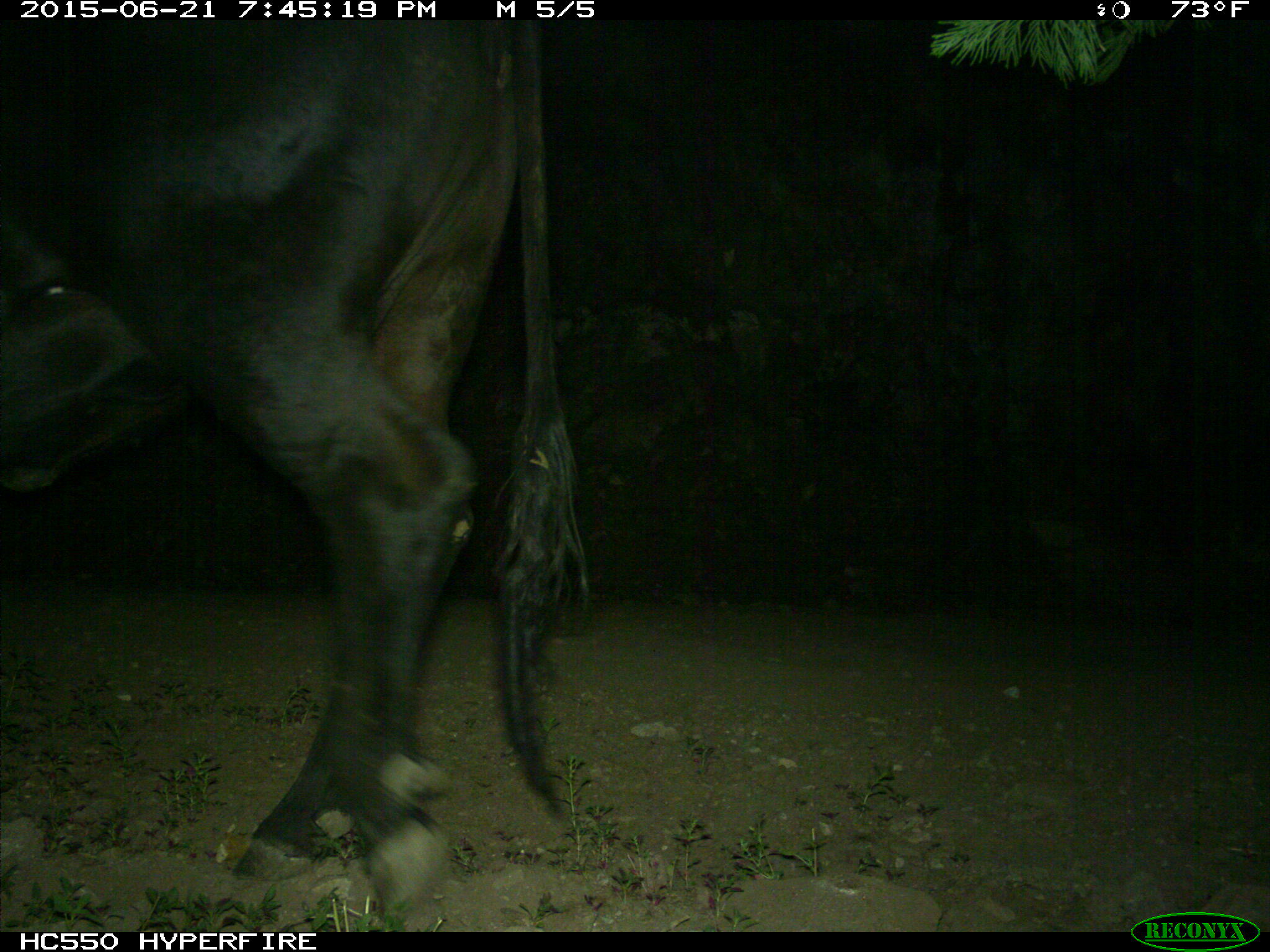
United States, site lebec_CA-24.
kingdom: Animalia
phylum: Chordata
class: Mammalia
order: Artiodactyla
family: Bovidae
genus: Bos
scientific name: Bos taurus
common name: domestic cow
Bos taurus (domestic cow).